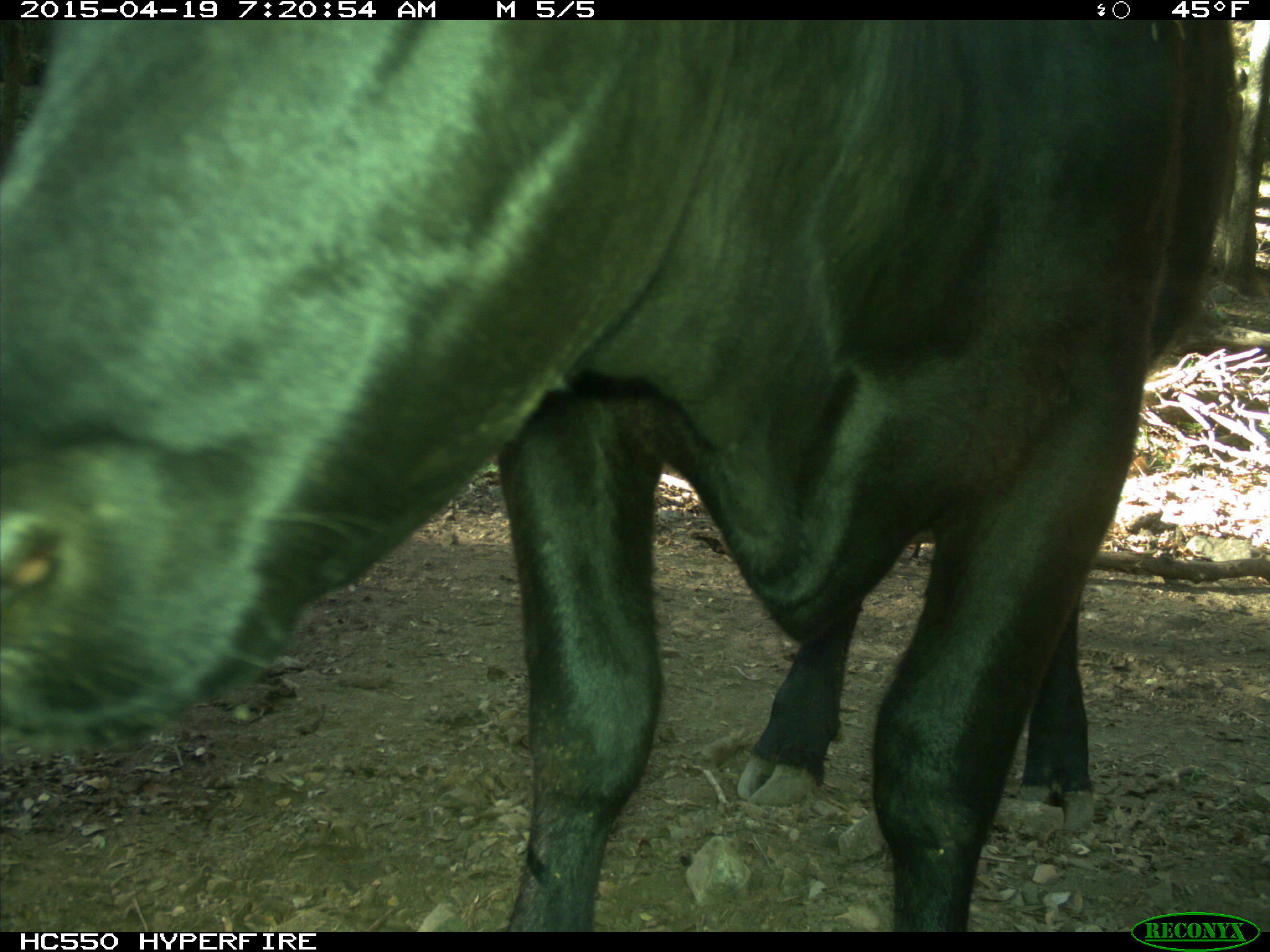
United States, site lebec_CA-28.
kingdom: Animalia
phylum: Chordata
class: Mammalia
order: Artiodactyla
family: Bovidae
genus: Bos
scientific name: Bos taurus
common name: domestic cow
Bos taurus (domestic cow).